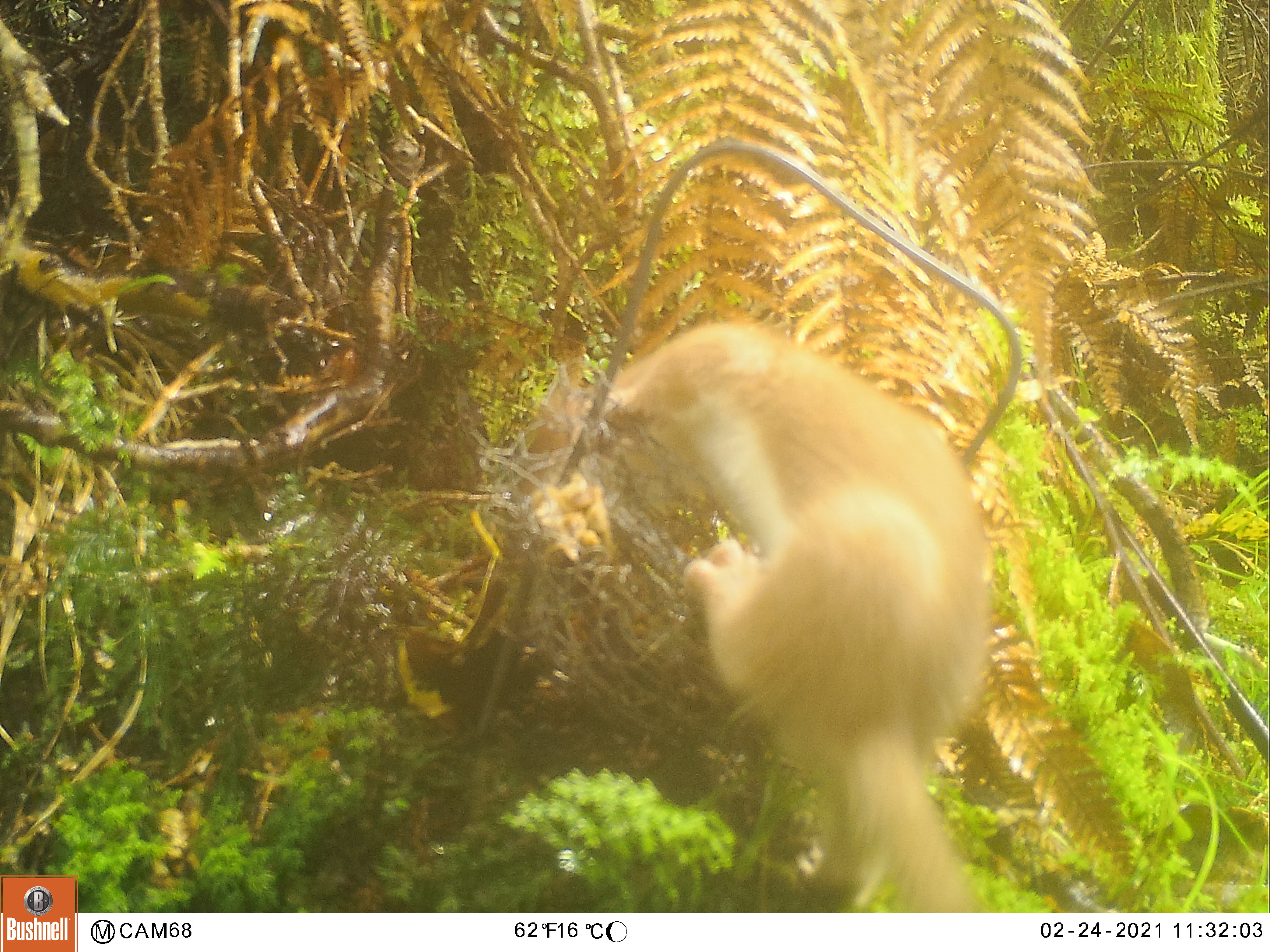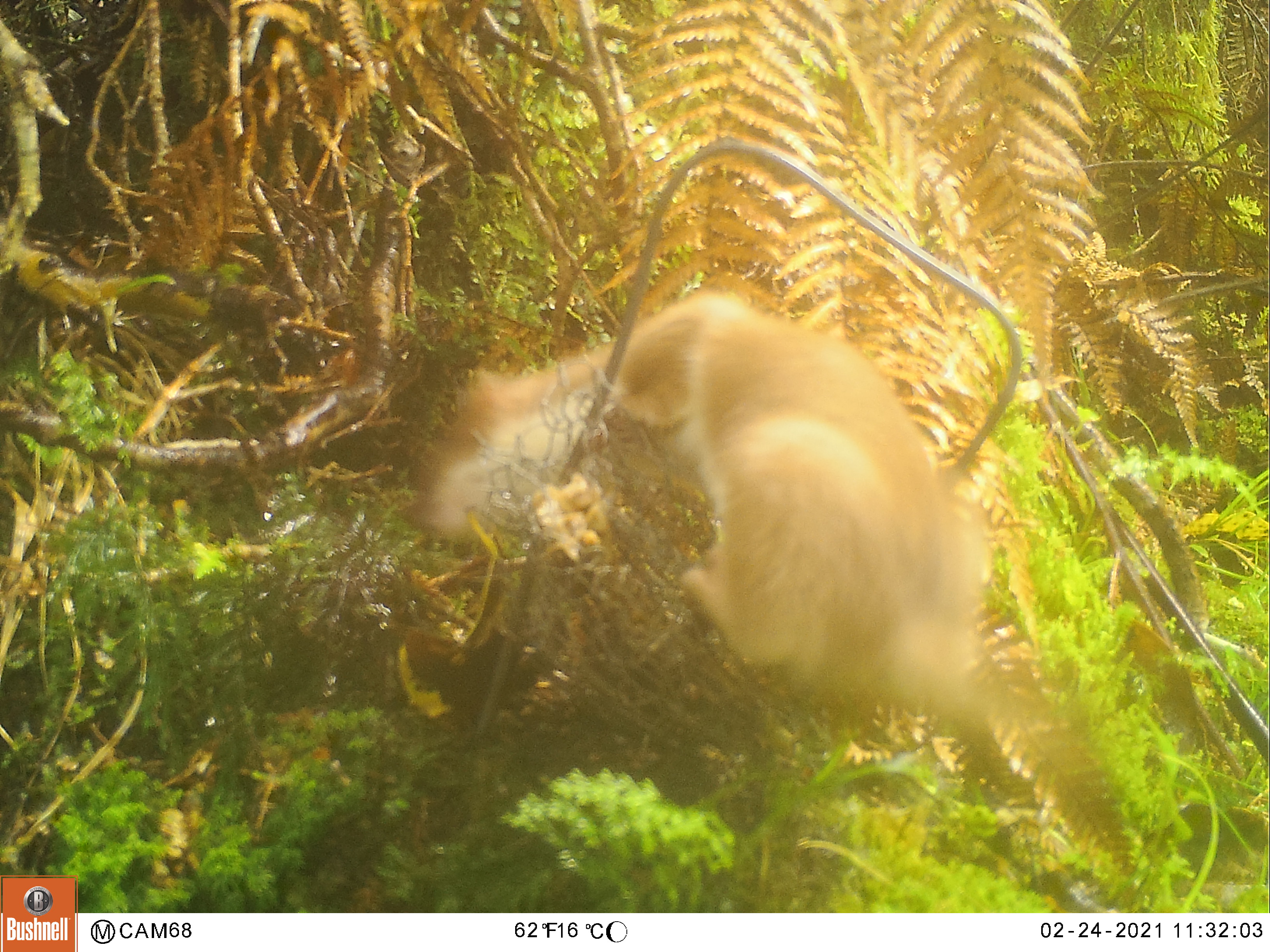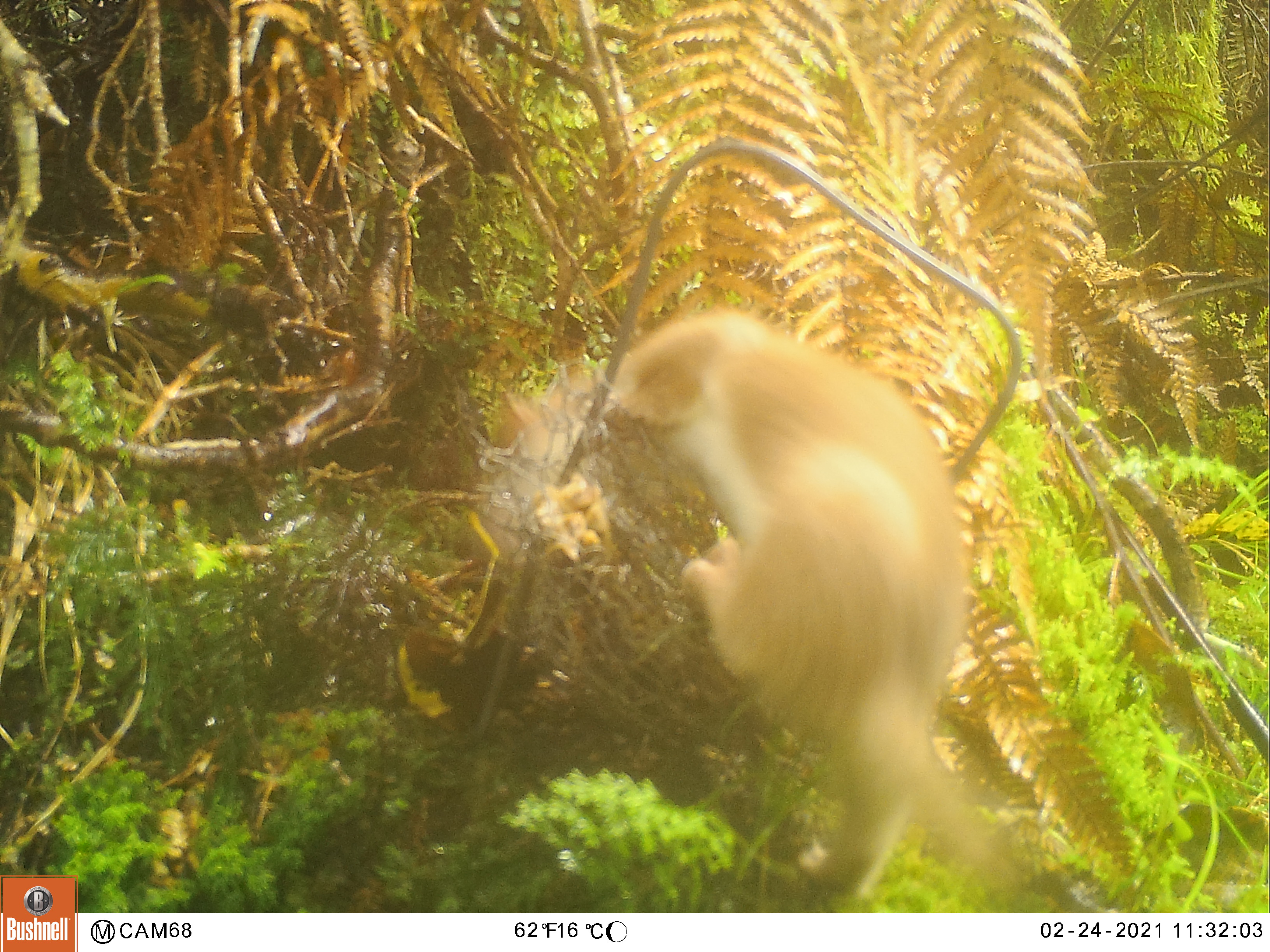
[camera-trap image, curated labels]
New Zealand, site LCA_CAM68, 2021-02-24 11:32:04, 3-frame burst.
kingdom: Animalia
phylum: Chordata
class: Mammalia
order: Carnivora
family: Mustelidae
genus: Mustela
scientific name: Mustela erminea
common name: stoat